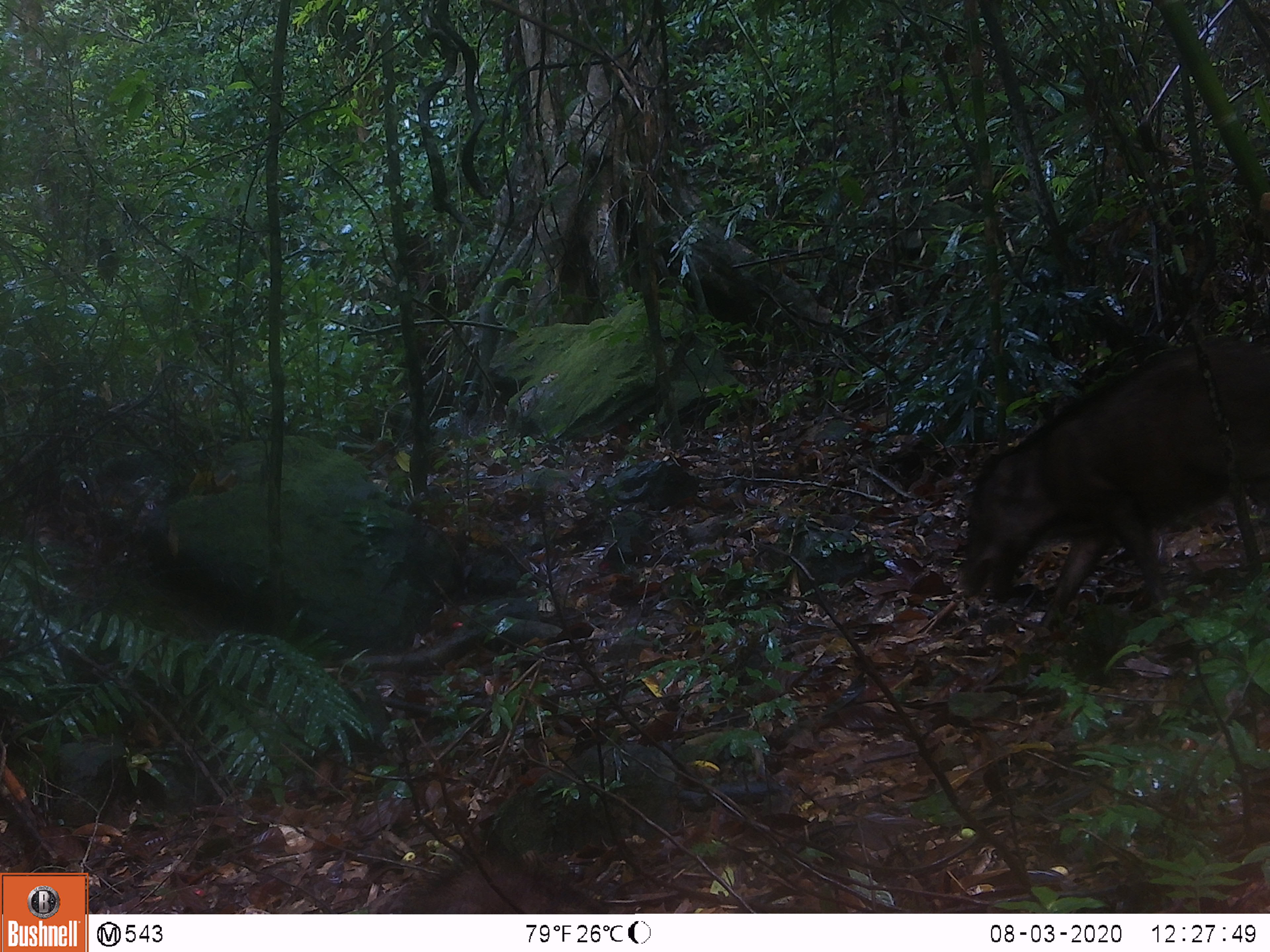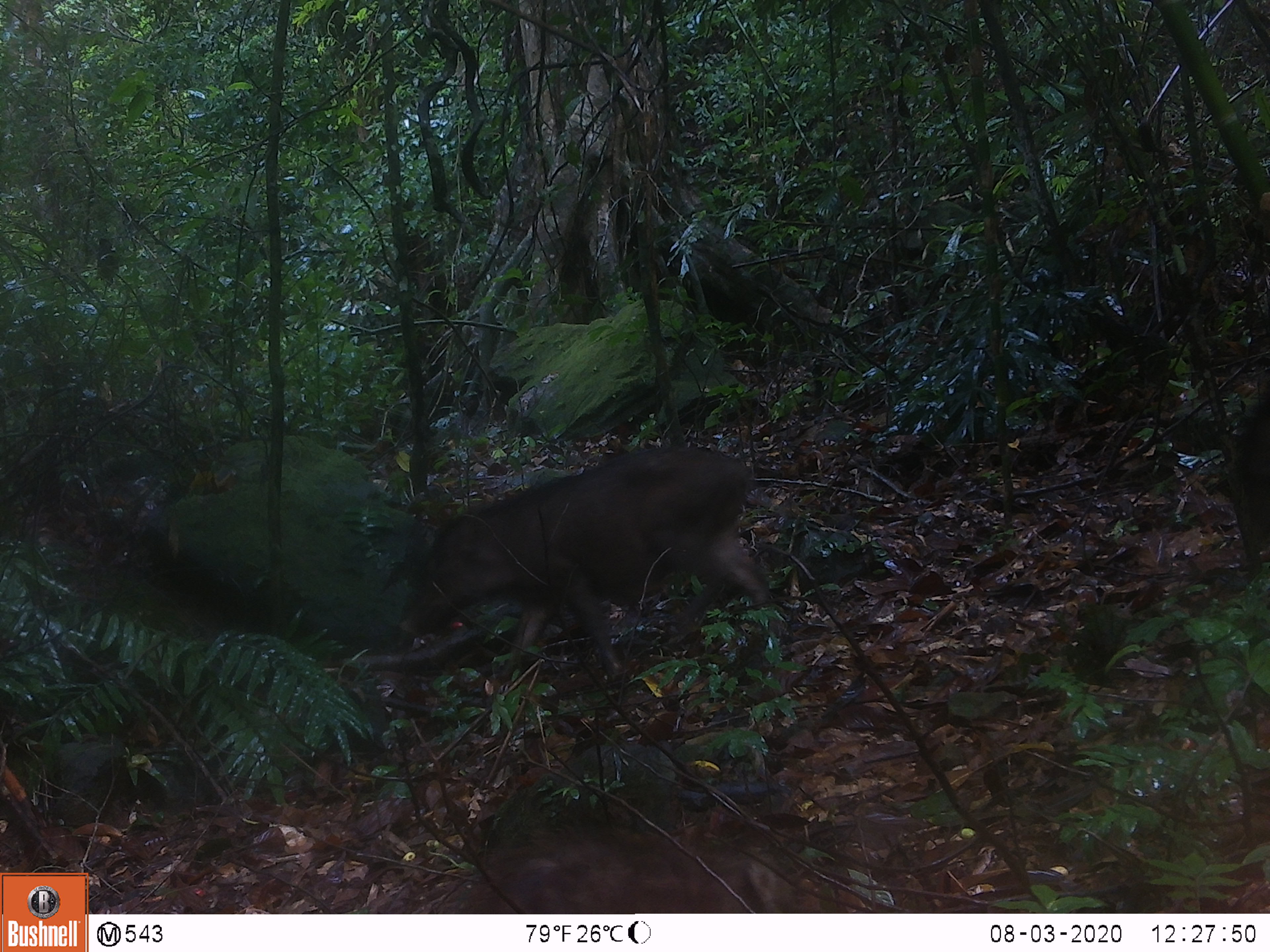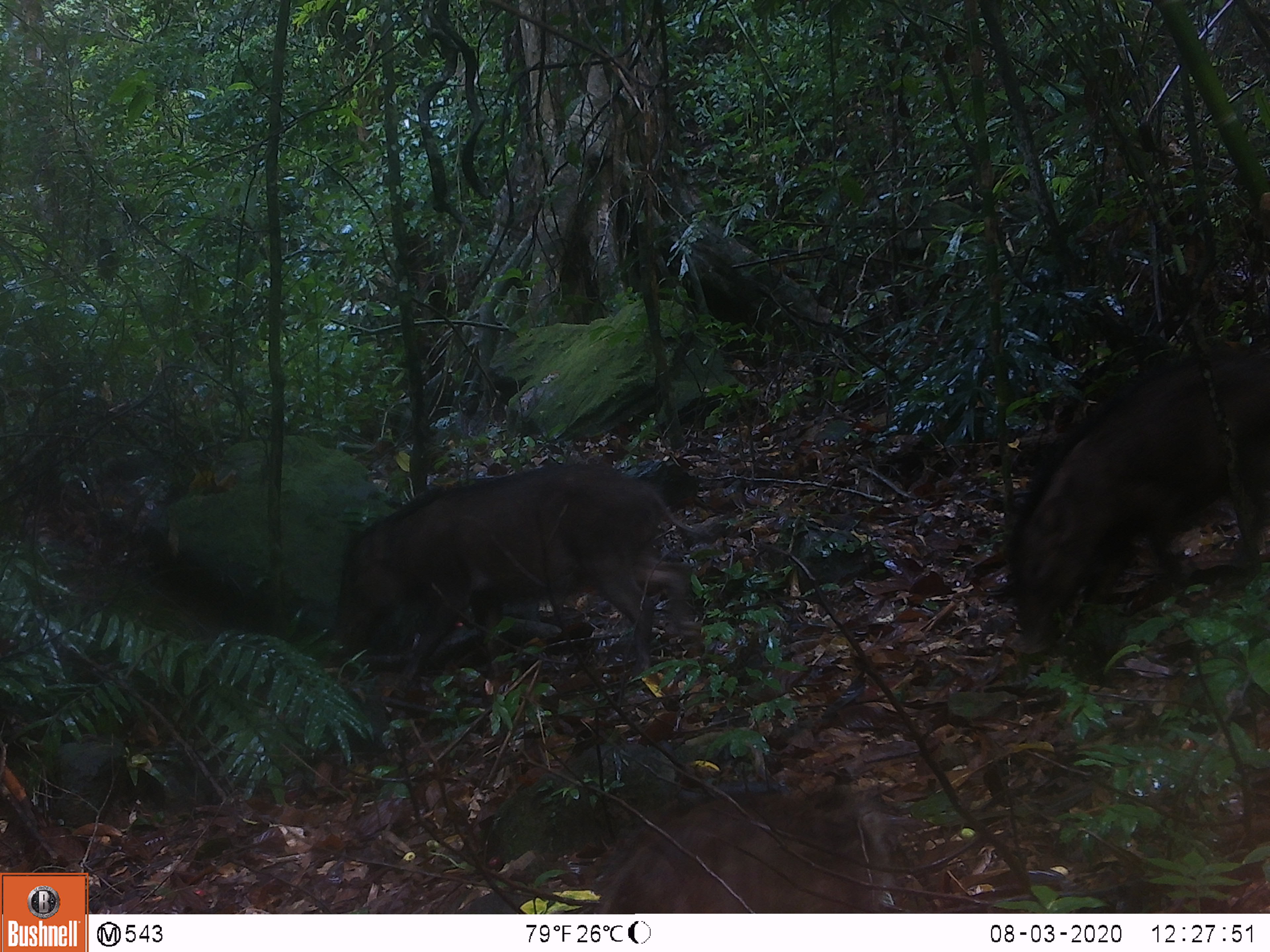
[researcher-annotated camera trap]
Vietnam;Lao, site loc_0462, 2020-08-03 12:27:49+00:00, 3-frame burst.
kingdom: Animalia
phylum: Chordata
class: Mammalia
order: Artiodactyla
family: Suidae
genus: Sus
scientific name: Sus scrofa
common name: eurasian wild pig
Eurasian wild pig (Sus scrofa). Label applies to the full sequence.